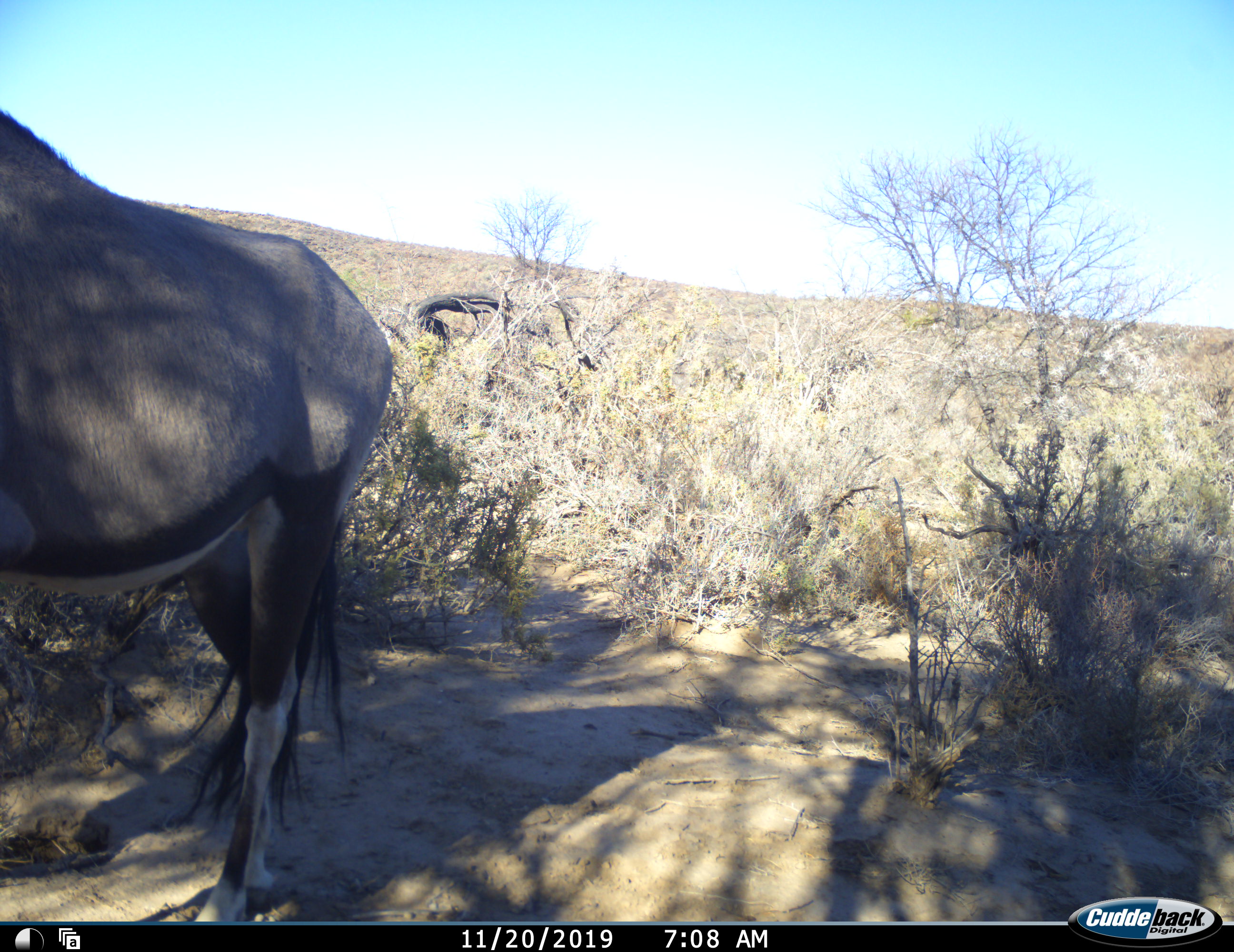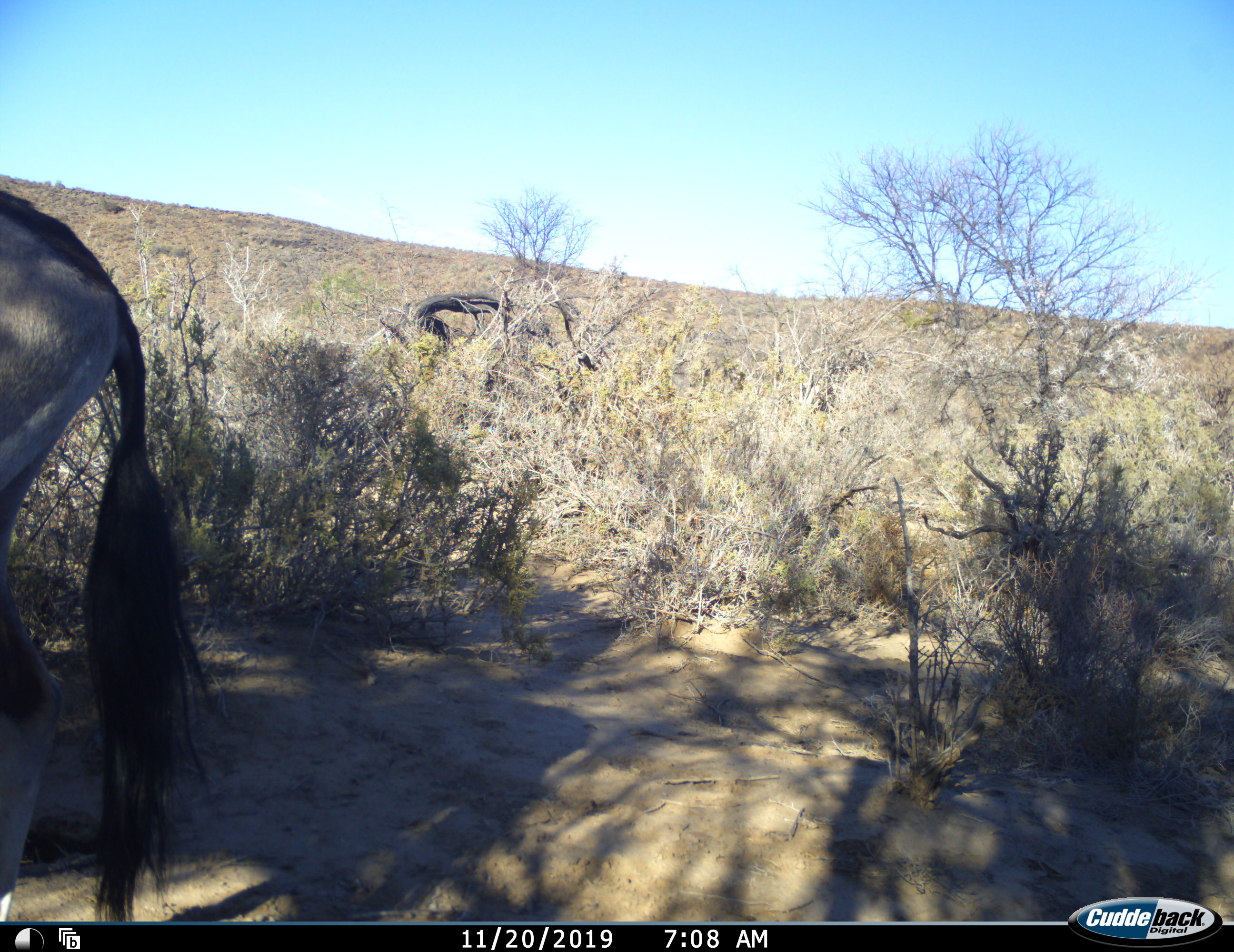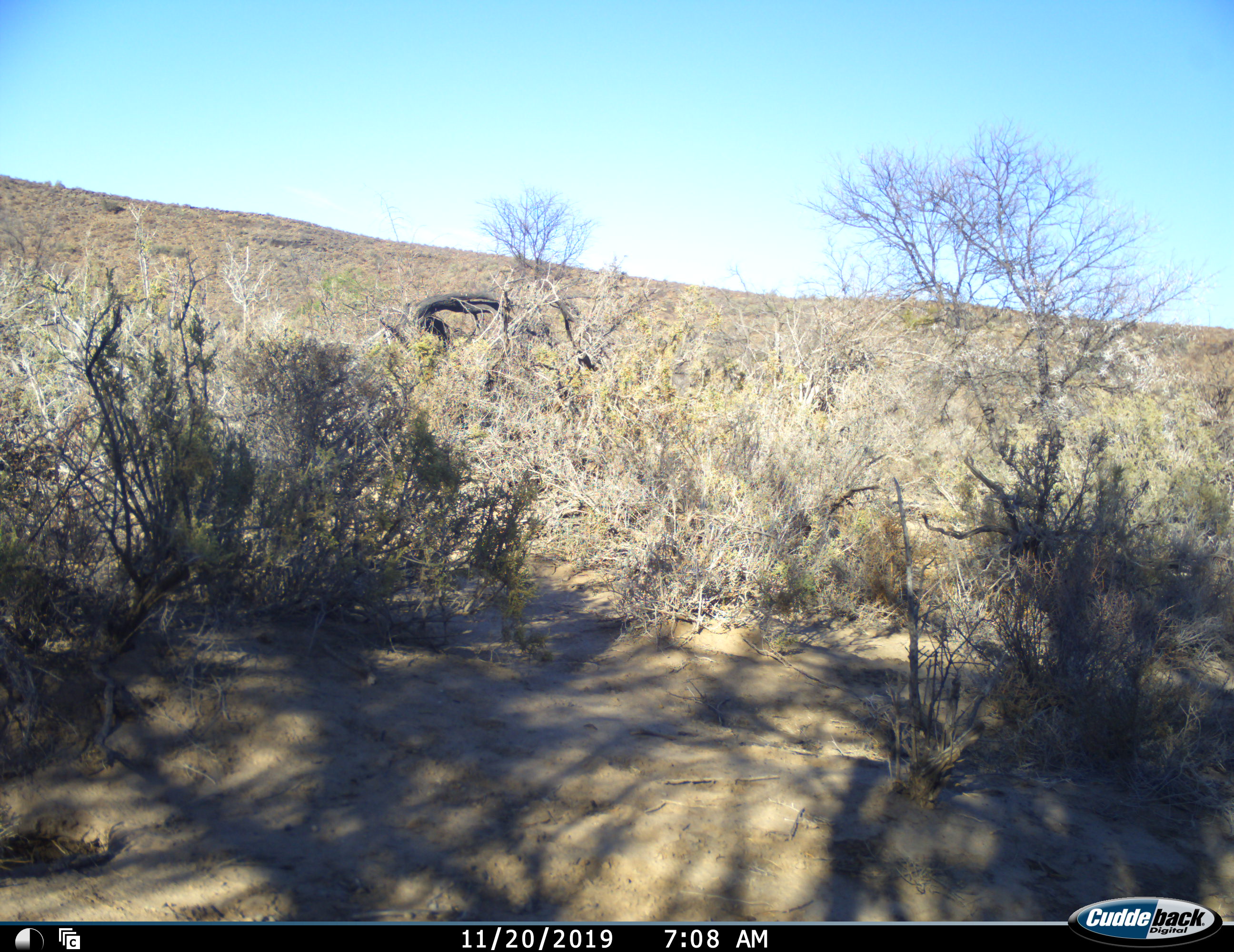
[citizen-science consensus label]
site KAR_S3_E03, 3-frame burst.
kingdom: Animalia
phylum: Chordata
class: Mammalia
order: Artiodactyla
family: Bovidae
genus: Oryx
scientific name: Oryx gazella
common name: gemsbok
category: oryx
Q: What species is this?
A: Oryx (gemsbok) (Oryx gazella).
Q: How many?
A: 1.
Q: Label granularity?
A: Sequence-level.